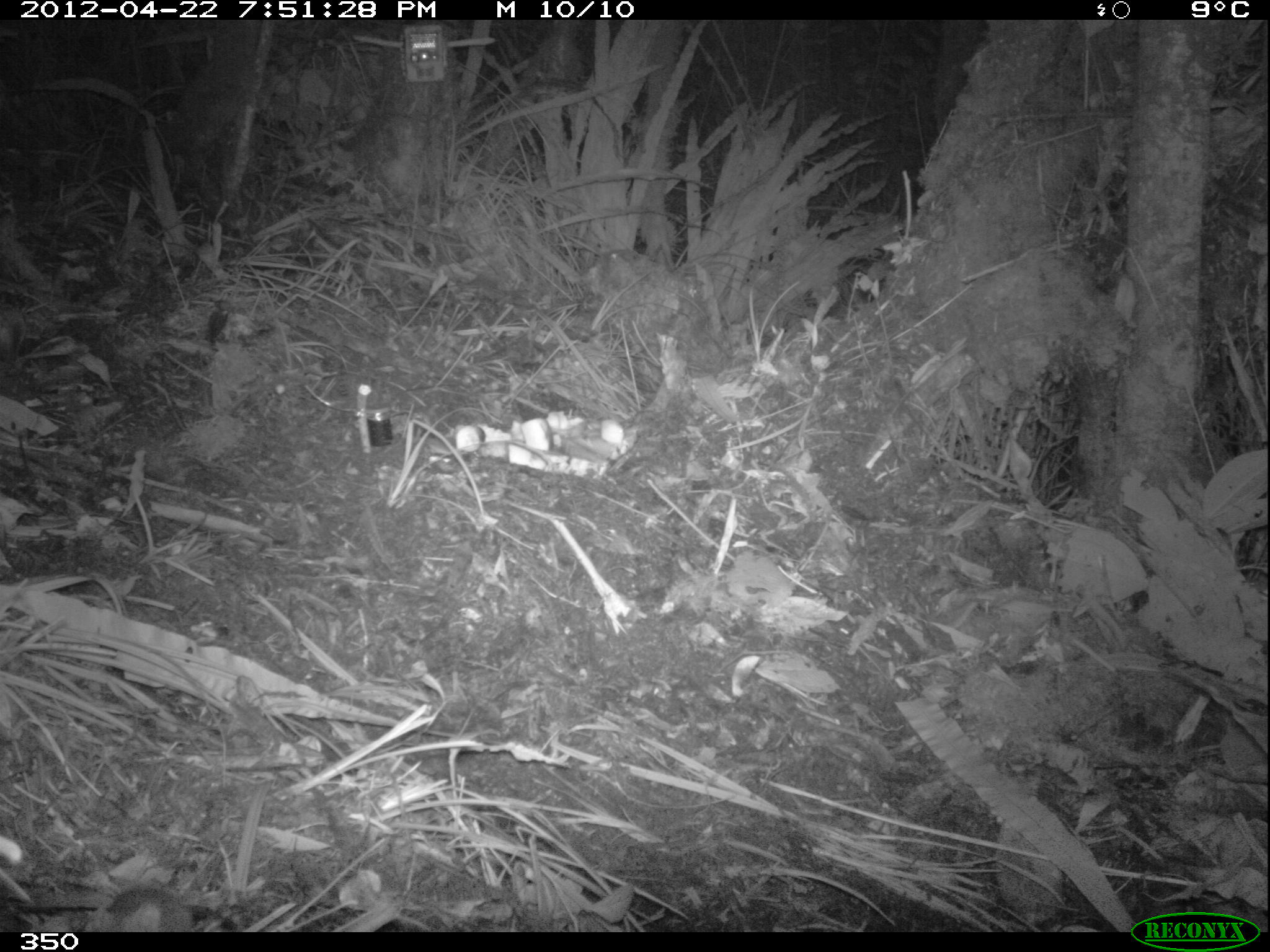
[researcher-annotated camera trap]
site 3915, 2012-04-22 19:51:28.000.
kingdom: Animalia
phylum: Chordata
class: Mammalia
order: Rodentia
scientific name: Rodentia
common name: rodents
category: unknown rodent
Unknown rodent (rodents) (Rodentia).